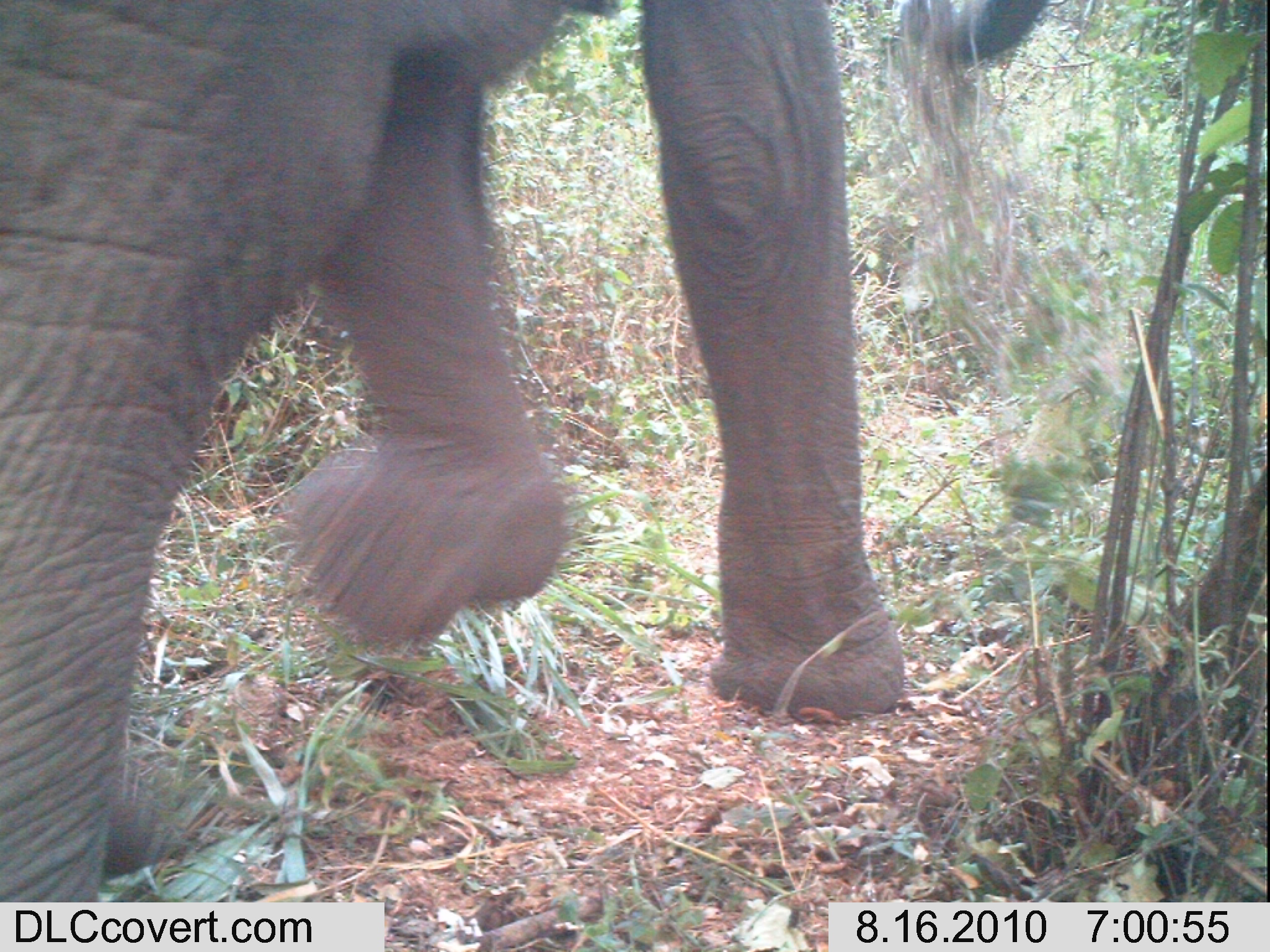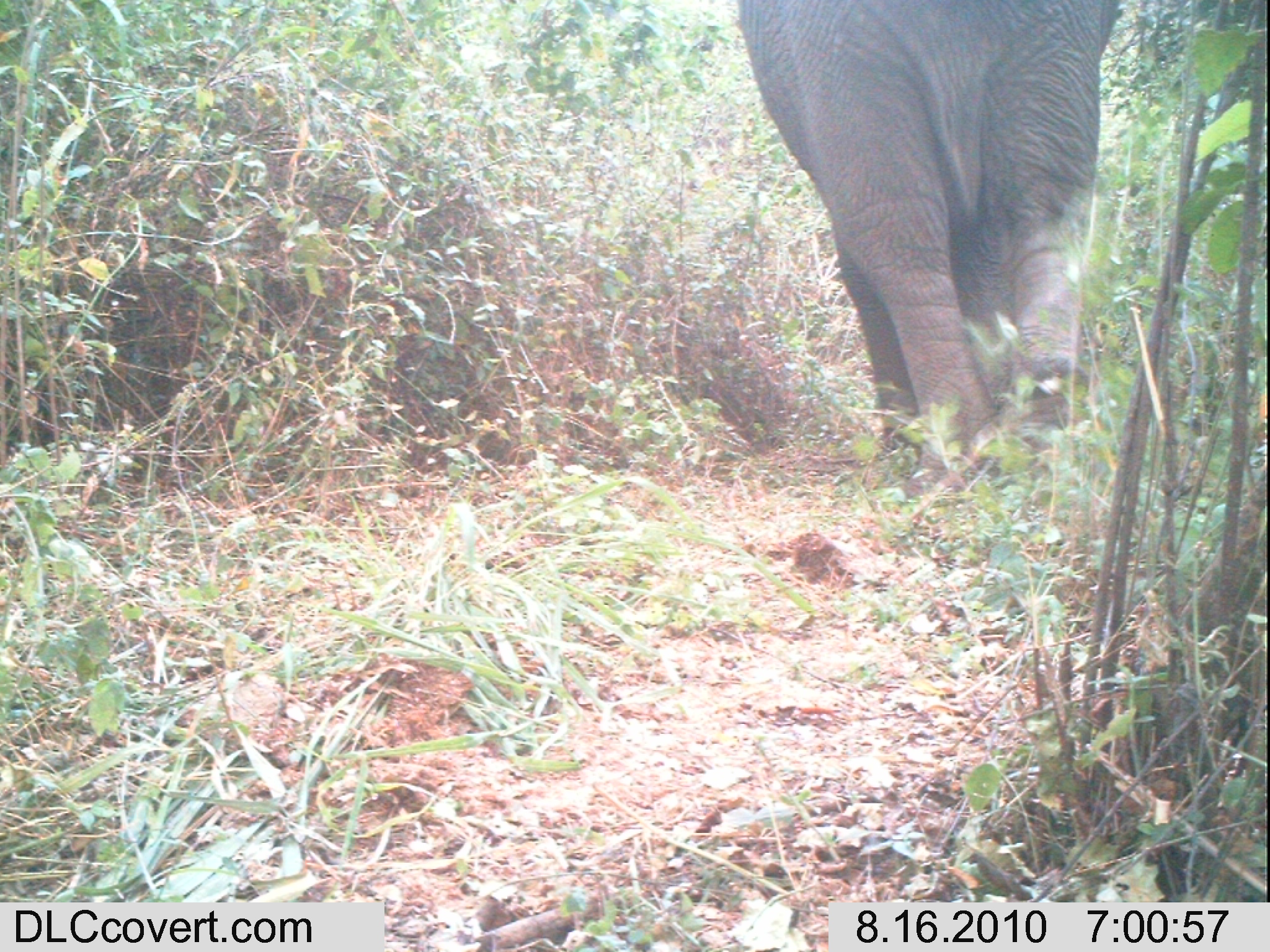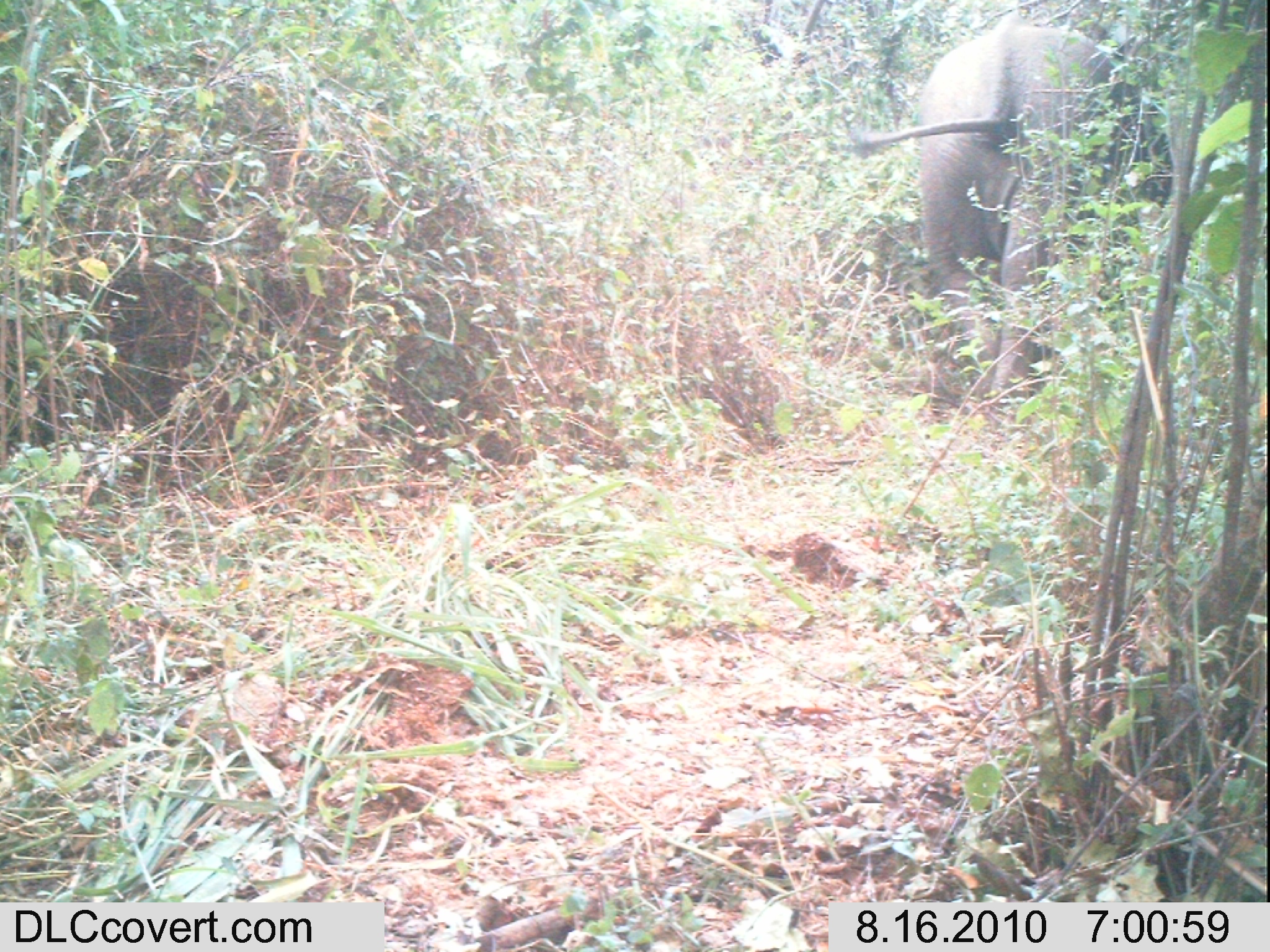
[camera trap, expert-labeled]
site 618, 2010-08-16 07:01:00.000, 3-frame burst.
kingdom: Animalia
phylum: Chordata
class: Mammalia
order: Proboscidea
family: Elephantidae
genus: Loxodonta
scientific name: Loxodonta africana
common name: african bush elephant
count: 1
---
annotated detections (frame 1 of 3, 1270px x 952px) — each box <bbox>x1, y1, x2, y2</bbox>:
loxodonta africana: <bbox>0, 0, 1057, 943</bbox>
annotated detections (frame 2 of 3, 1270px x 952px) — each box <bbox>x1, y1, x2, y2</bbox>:
loxodonta africana: <bbox>734, 1, 1122, 501</bbox>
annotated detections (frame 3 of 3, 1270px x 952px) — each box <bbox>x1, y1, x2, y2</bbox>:
loxodonta africana: <bbox>844, 12, 1136, 426</bbox>